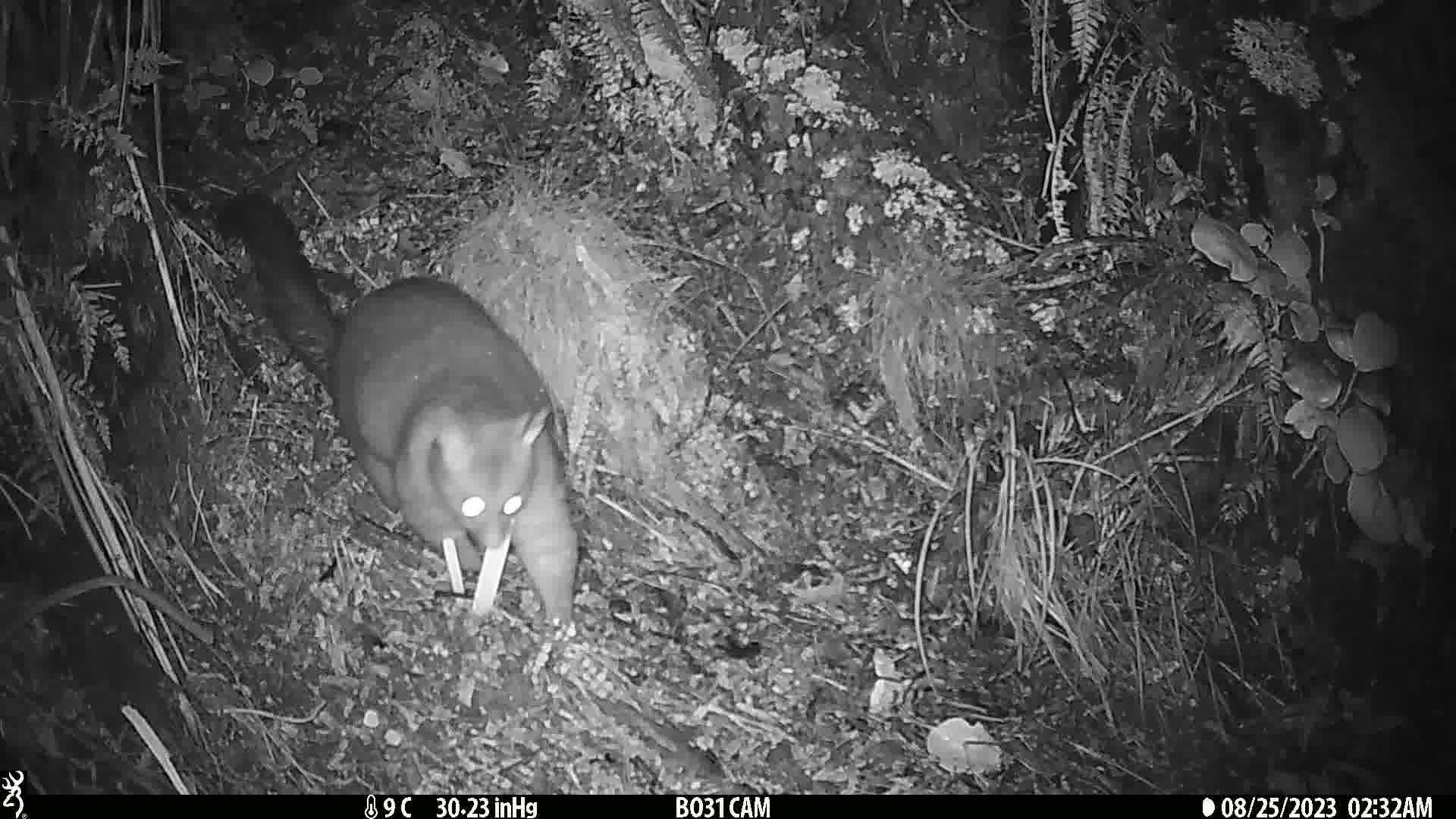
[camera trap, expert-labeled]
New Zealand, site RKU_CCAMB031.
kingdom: Animalia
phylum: Chordata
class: Mammalia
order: Diprotodontia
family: Phalangeridae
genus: Trichosurus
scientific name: Trichosurus vulpecula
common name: common brushtail possum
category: possum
Possum (common brushtail possum) (Trichosurus vulpecula).